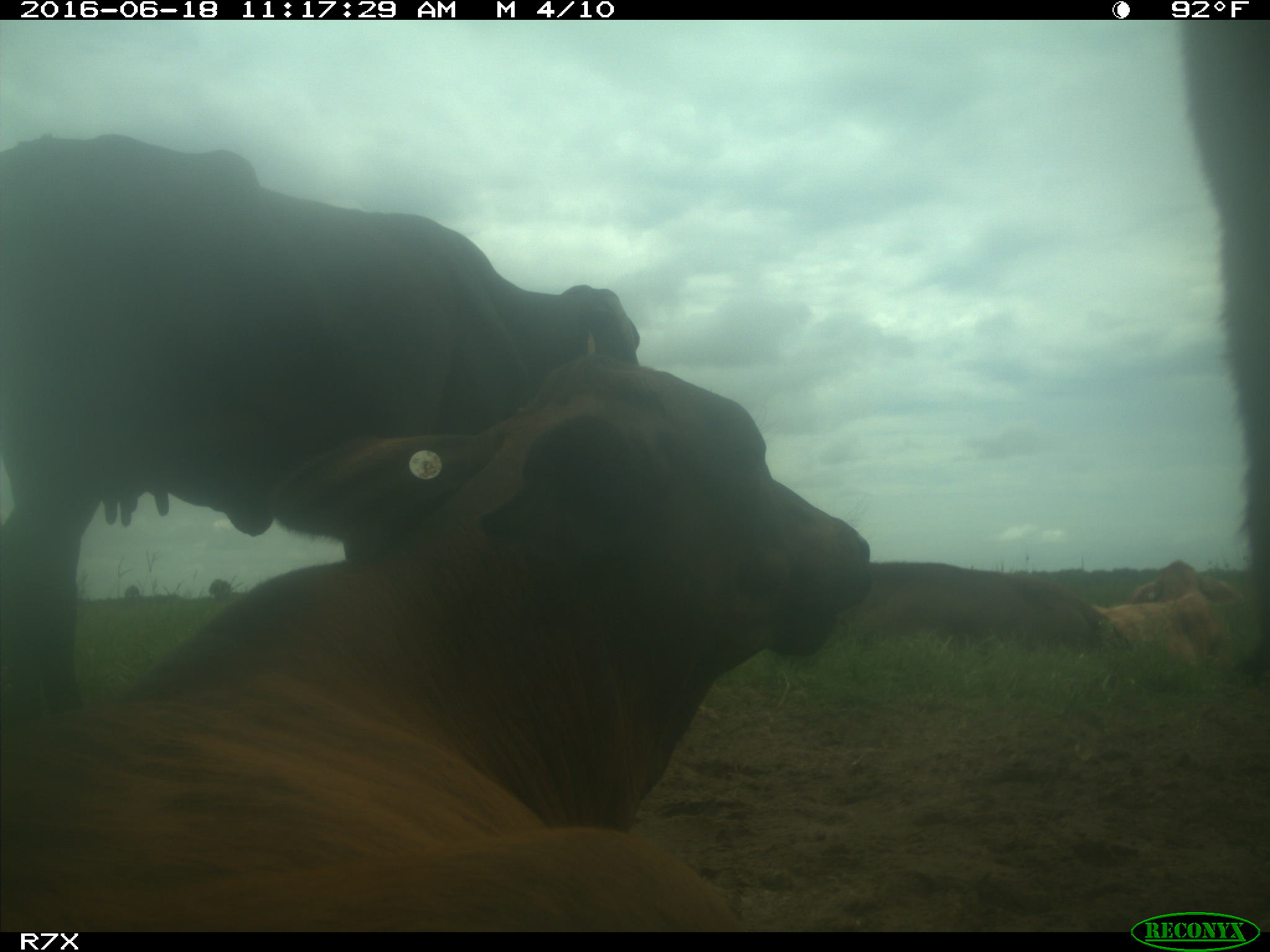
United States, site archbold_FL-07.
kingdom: Animalia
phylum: Chordata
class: Mammalia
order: Artiodactyla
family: Bovidae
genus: Bos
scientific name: Bos taurus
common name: domestic cow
Bos taurus (domestic cow).